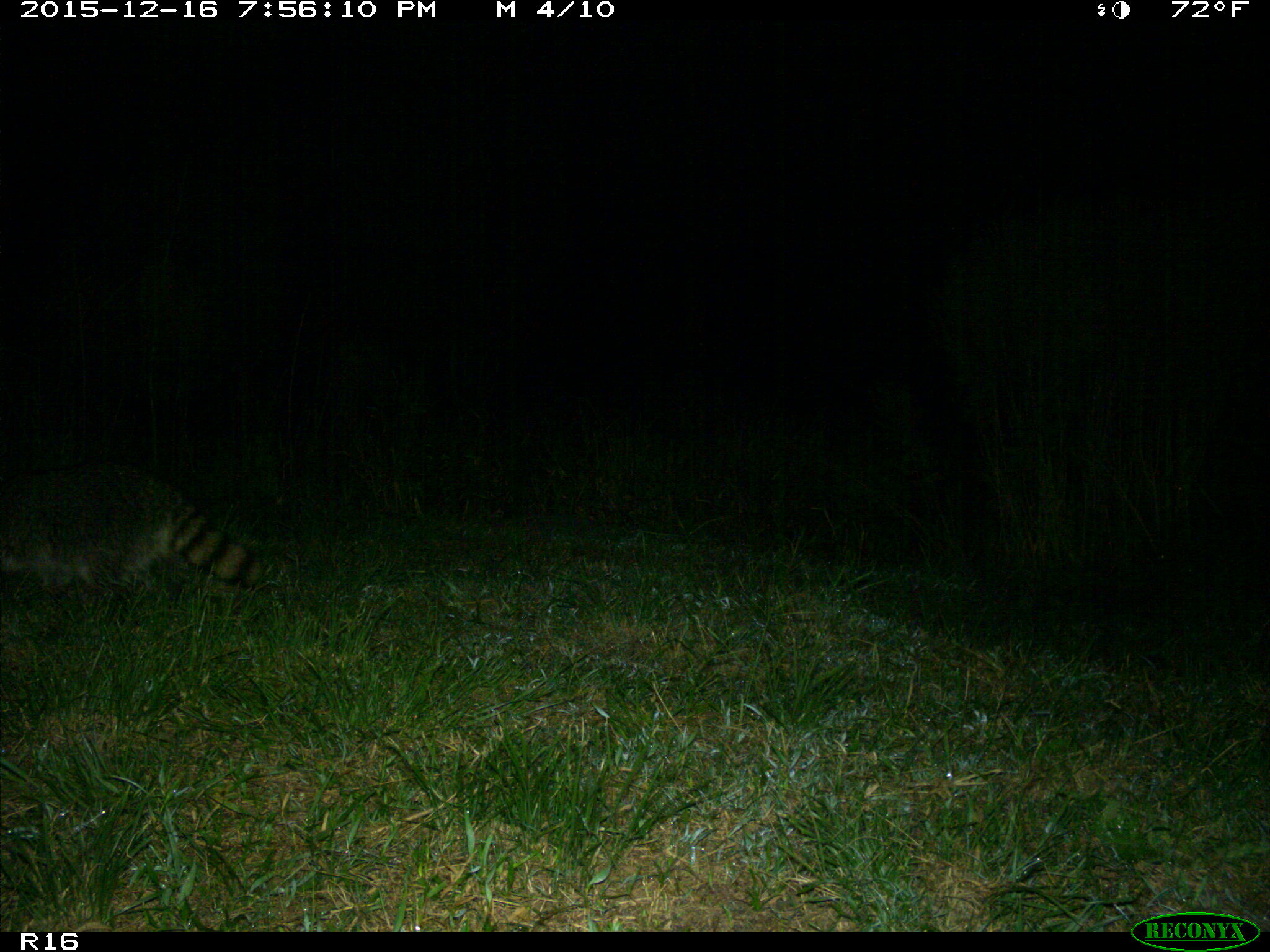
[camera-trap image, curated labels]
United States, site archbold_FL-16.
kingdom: Animalia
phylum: Chordata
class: Mammalia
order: Carnivora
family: Procyonidae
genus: Procyon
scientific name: Procyon lotor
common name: common raccoon